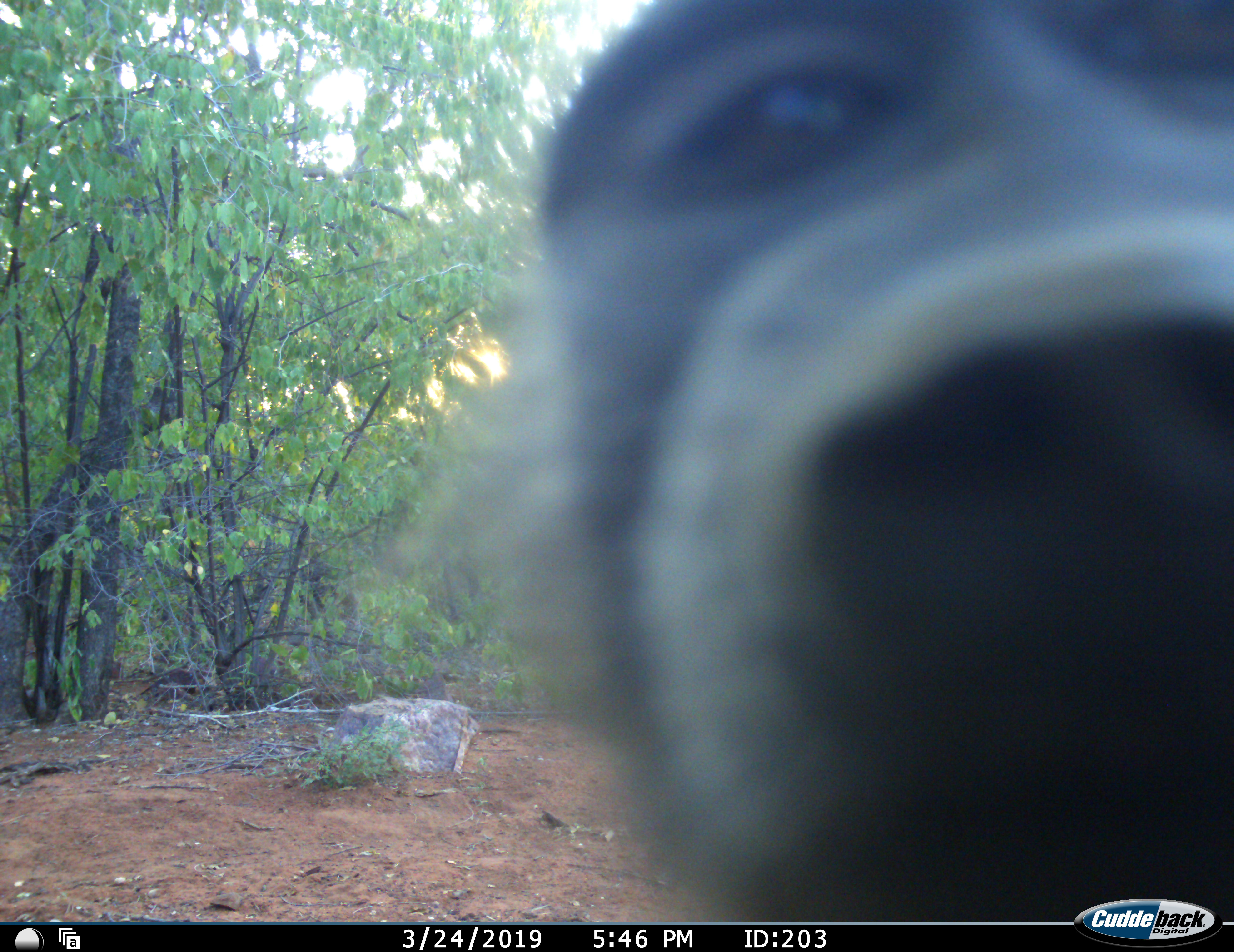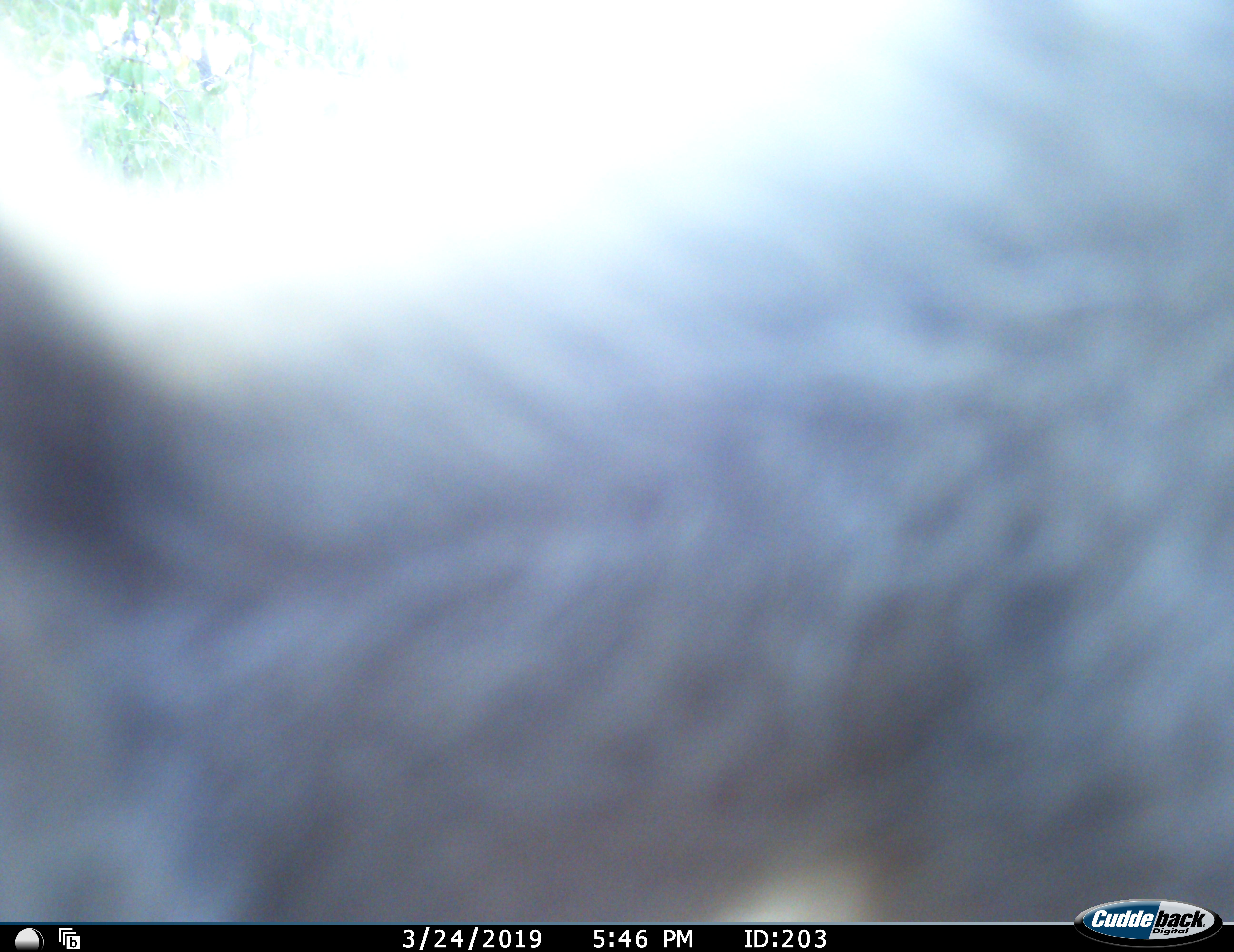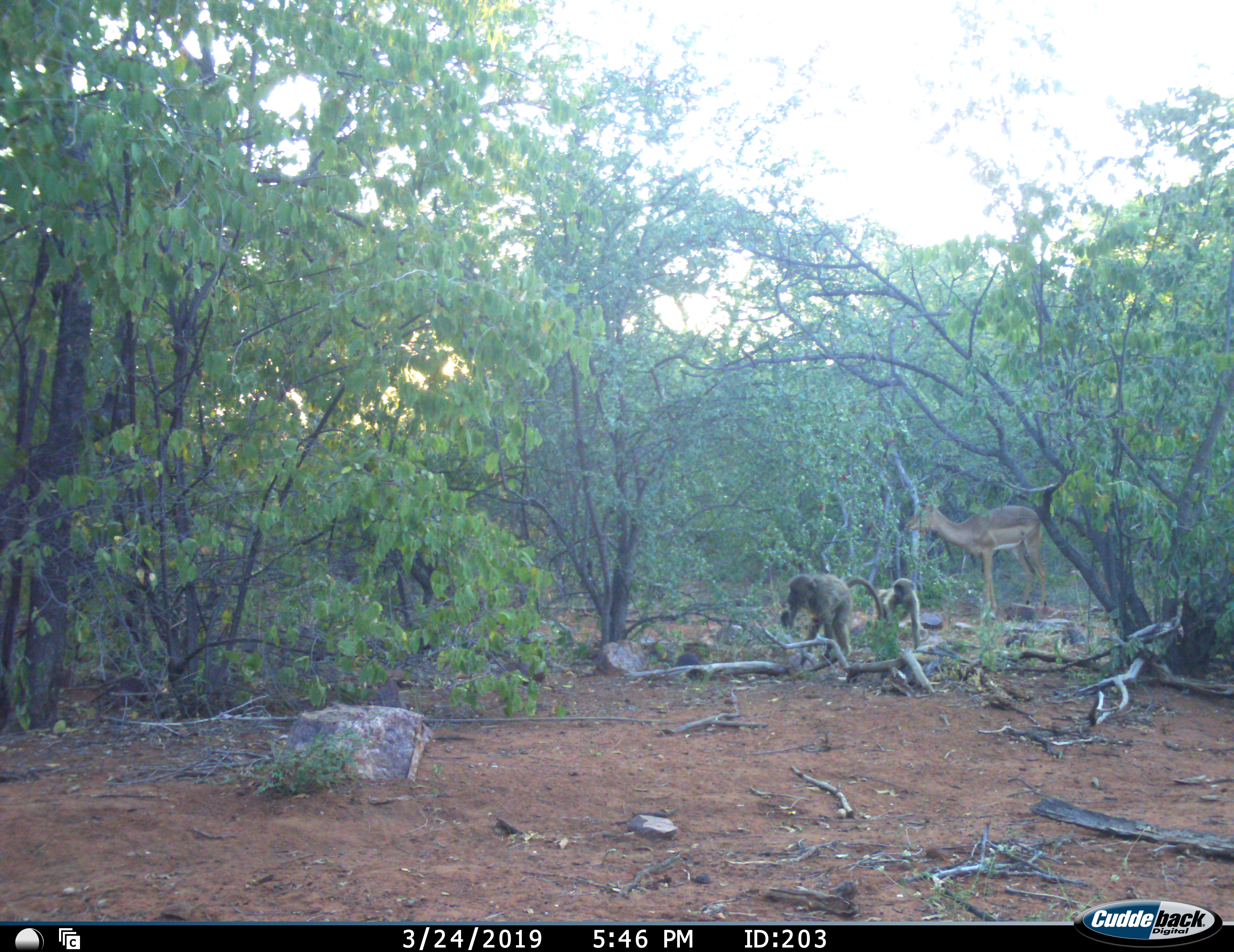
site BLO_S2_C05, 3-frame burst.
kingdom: Animalia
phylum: Chordata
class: Mammalia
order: Primates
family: Cercopithecidae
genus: Papio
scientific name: Papio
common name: baboon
Baboon (Papio), count 3. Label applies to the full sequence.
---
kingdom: Animalia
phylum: Chordata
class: Mammalia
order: Artiodactyla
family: Bovidae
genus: Aepyceros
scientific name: Aepyceros melampus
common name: impala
Impala (Aepyceros melampus), count 1. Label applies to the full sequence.